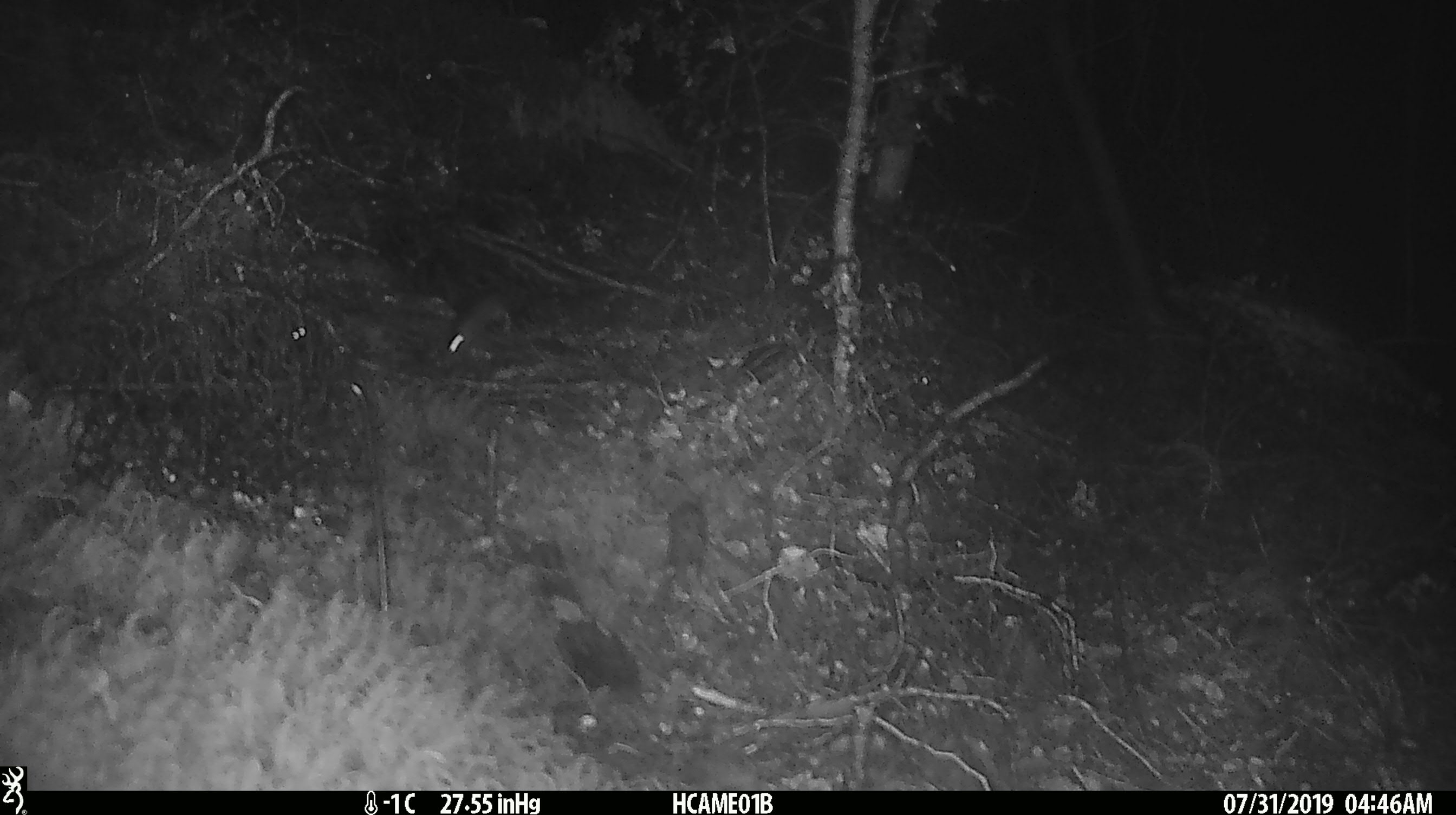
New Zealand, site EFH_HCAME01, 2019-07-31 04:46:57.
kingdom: Animalia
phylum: Chordata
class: Mammalia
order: Rodentia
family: Muridae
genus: Mus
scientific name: Mus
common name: mouse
Mouse (Mus).